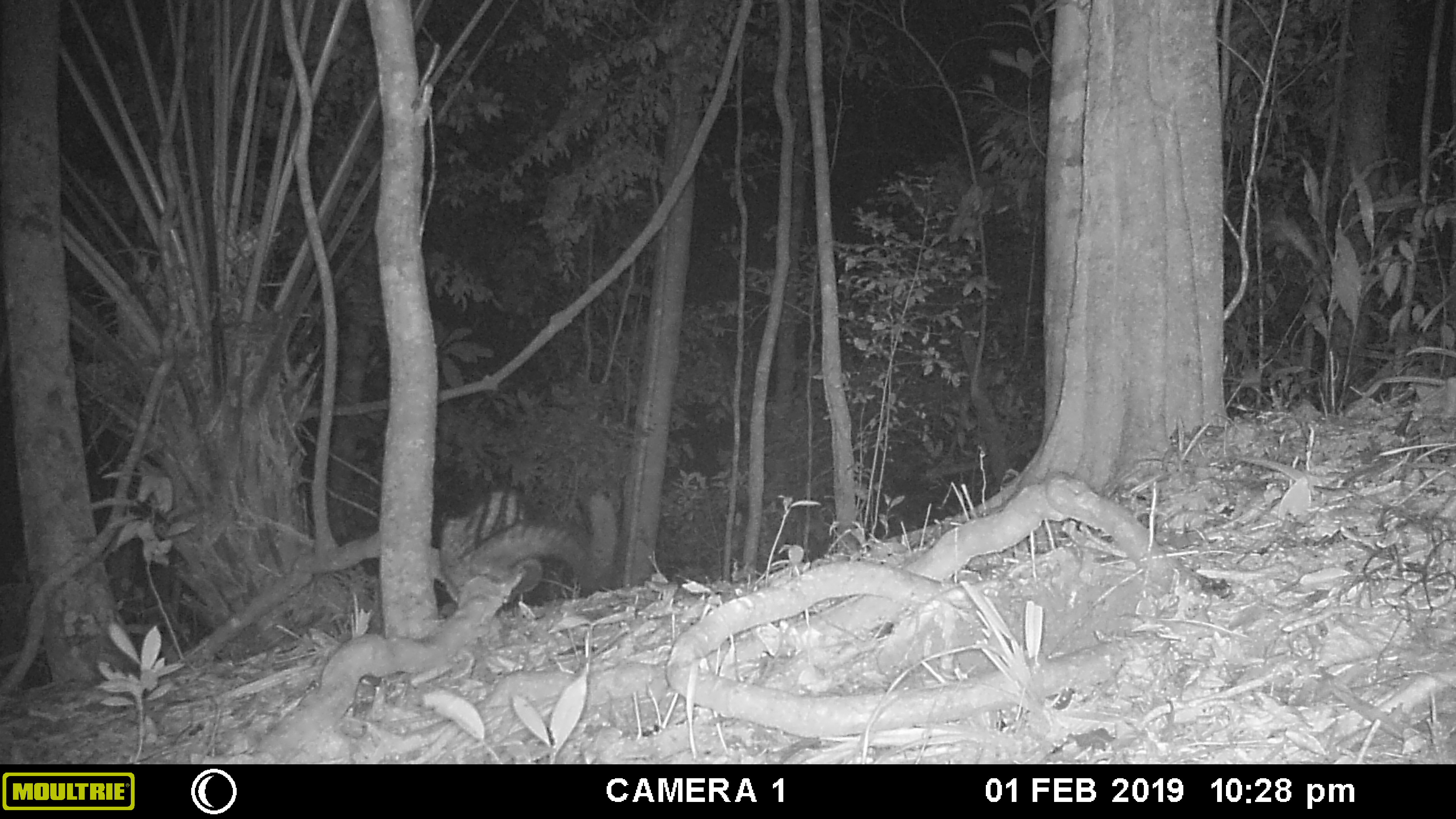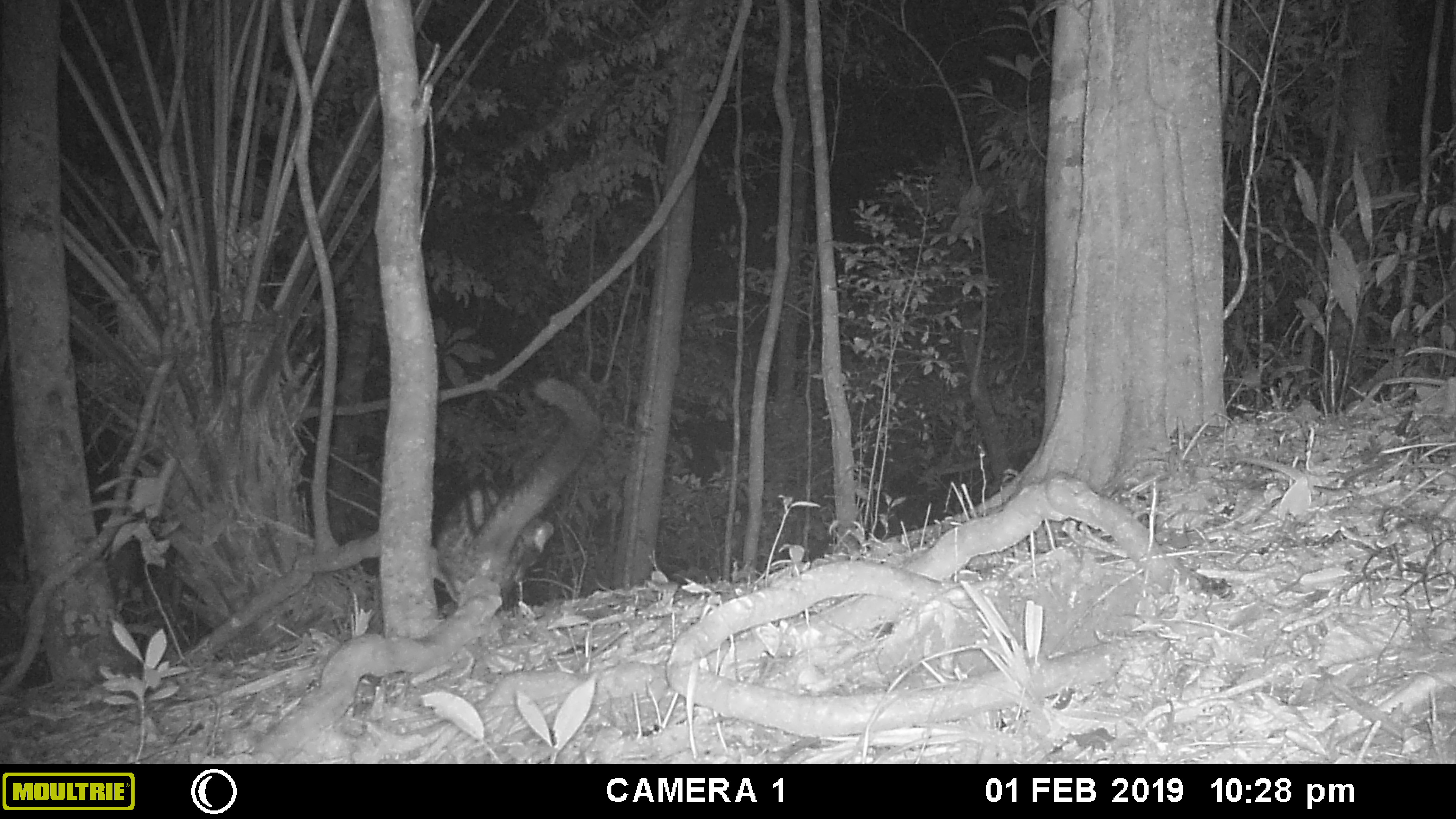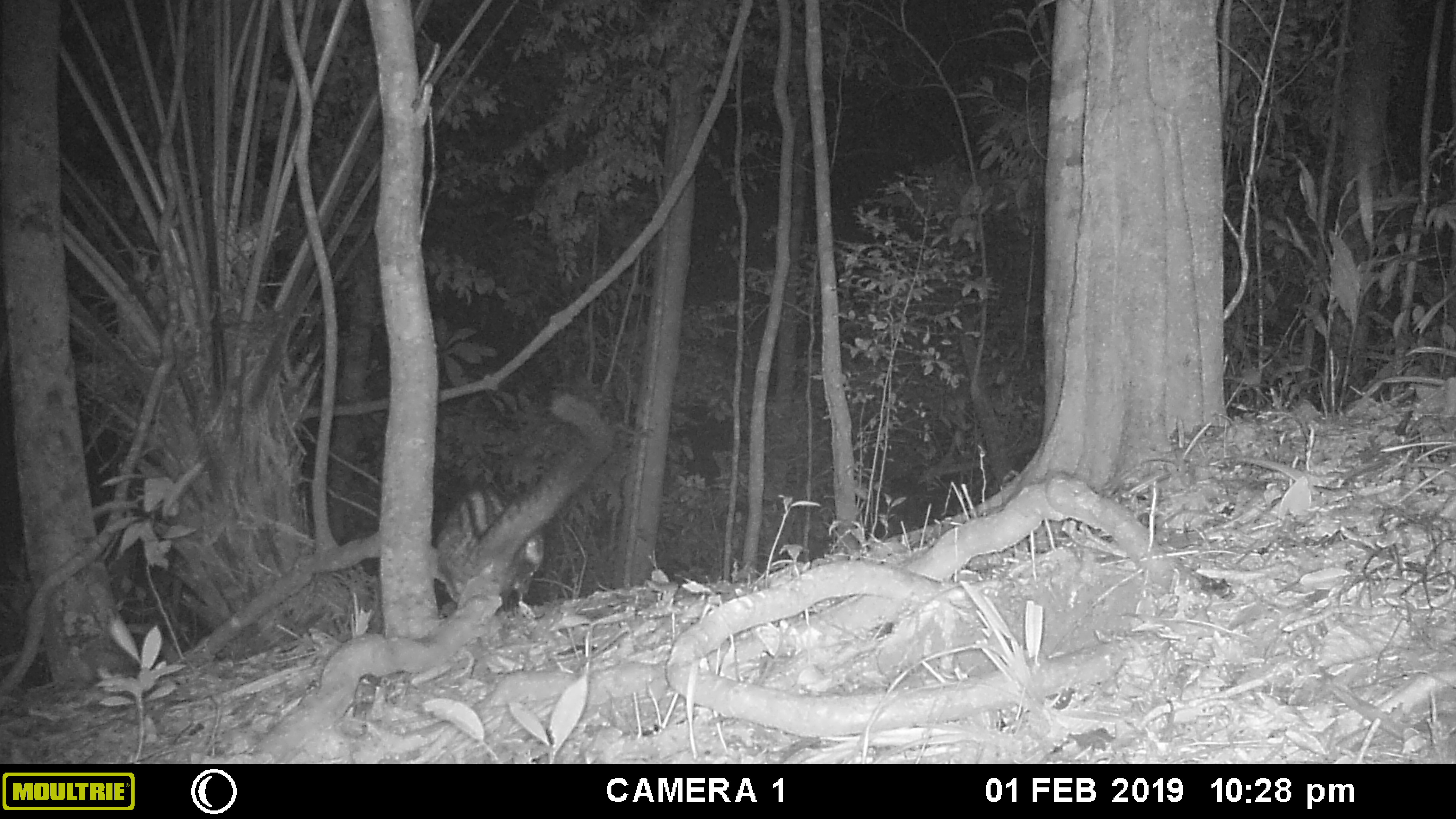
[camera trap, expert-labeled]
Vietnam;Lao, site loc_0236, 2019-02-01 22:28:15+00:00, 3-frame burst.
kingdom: Animalia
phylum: Chordata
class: Mammalia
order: Carnivora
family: Viverridae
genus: Paradoxurus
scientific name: Paradoxurus hermaphroditus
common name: common palm civet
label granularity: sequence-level